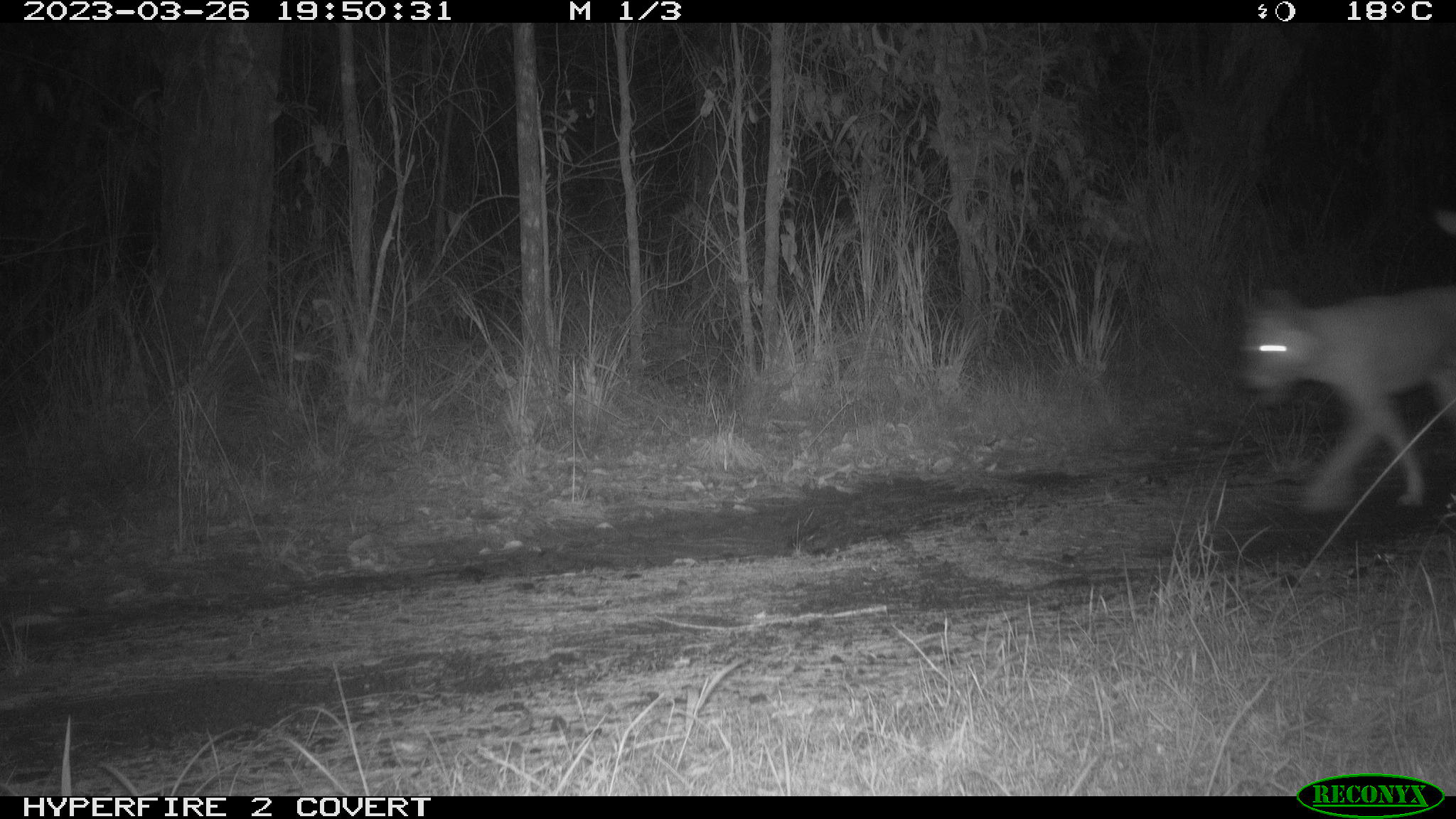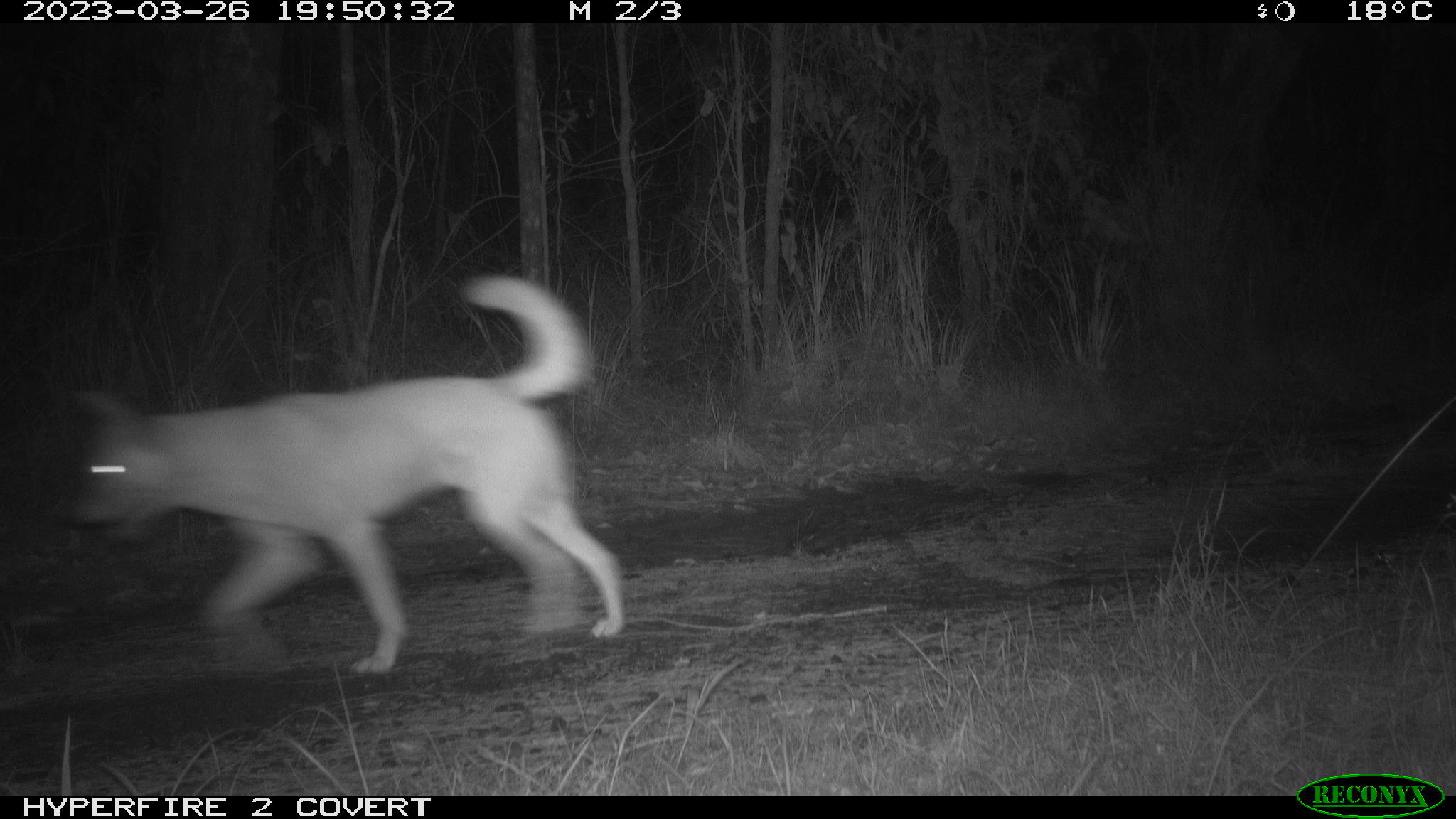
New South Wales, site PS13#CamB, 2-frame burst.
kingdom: Animalia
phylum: Chordata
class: Mammalia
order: Carnivora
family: Canidae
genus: Canis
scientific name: Canis familiaris dingo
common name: dingo